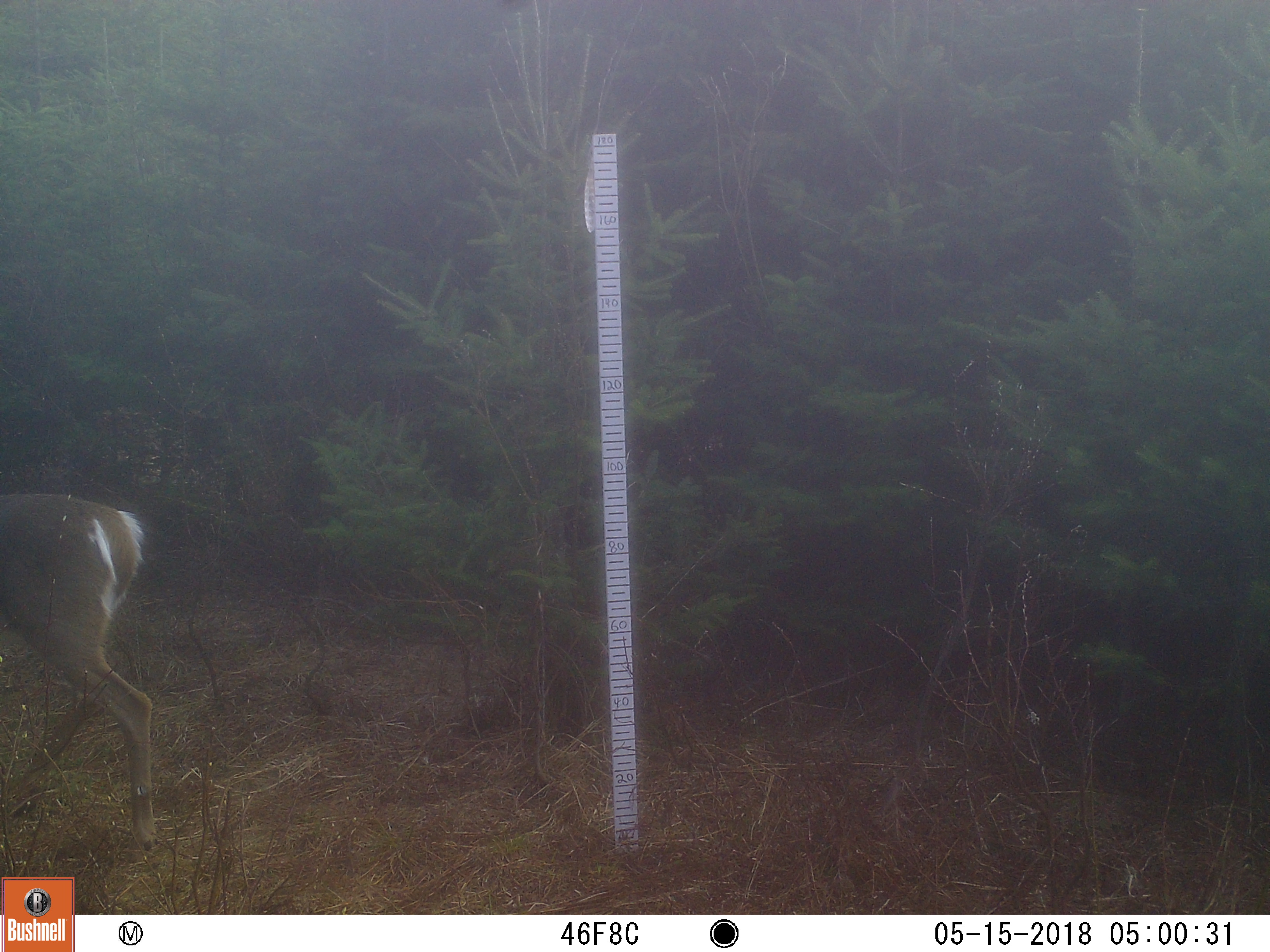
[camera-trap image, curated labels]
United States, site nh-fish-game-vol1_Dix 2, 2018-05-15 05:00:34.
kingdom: Animalia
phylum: Chordata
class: Mammalia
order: Artiodactyla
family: Cervidae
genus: Odocoileus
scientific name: Odocoileus virginianus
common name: white-tailed deer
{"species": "white-tailed deer (Odocoileus virginianus)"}